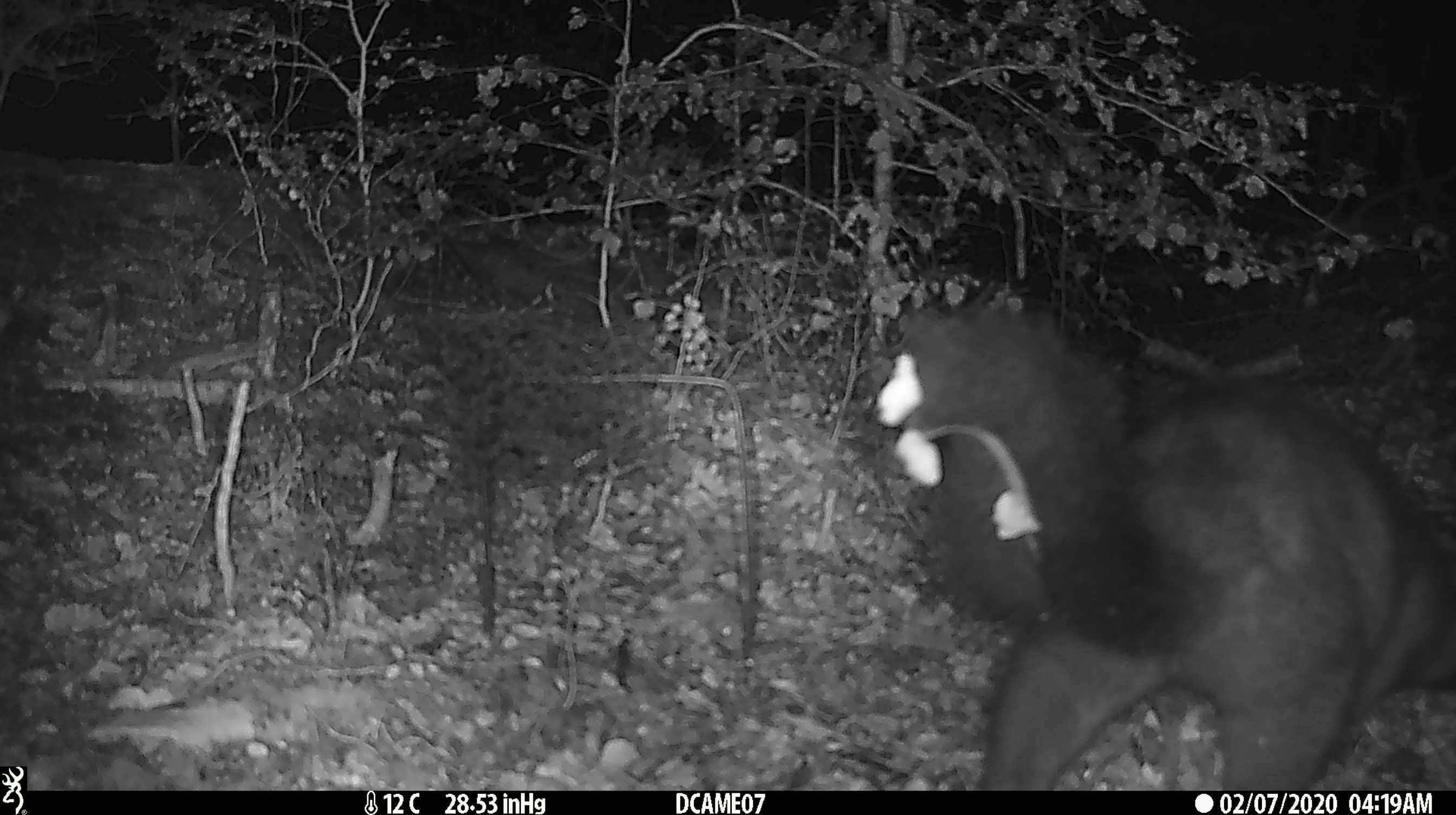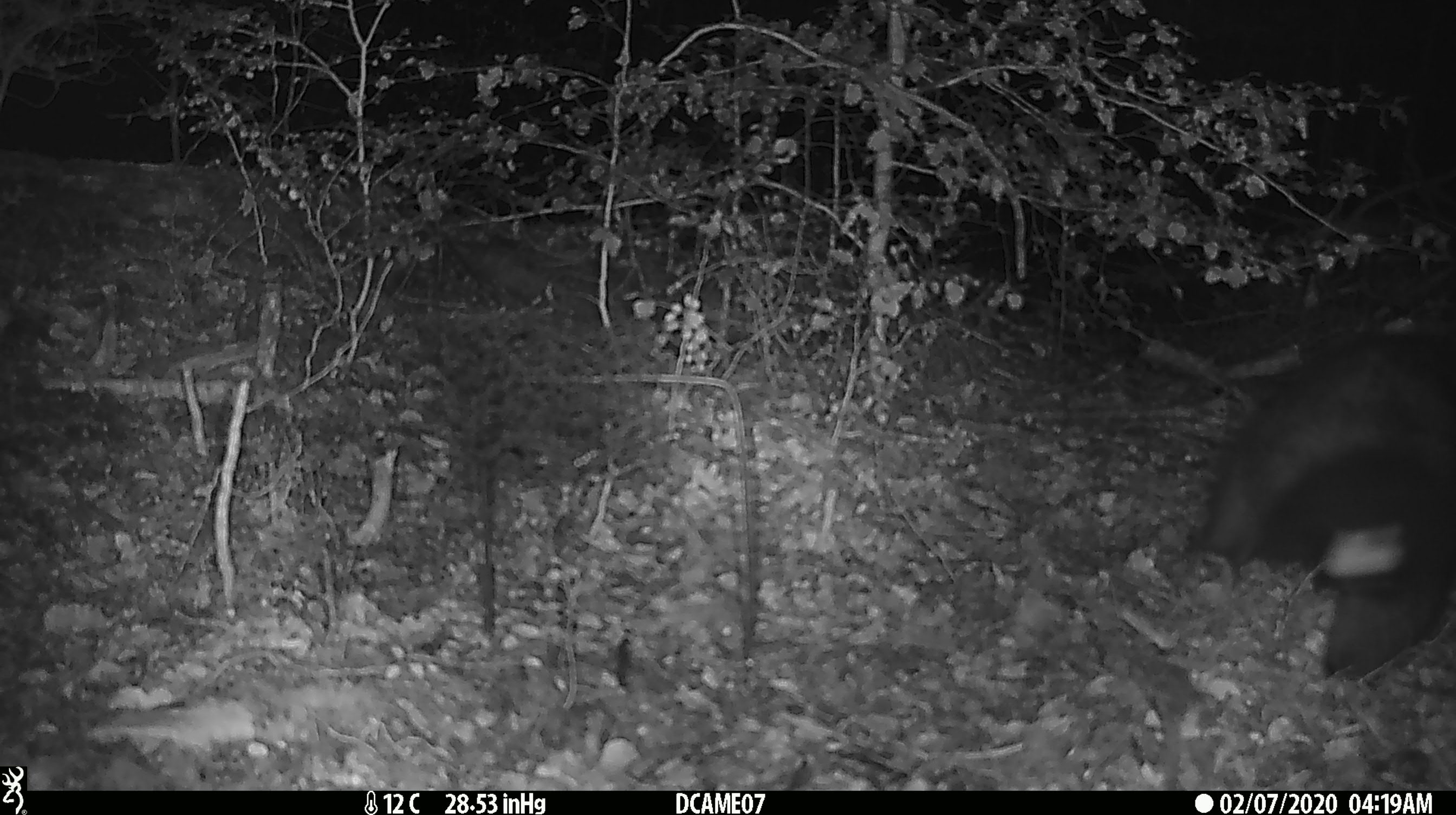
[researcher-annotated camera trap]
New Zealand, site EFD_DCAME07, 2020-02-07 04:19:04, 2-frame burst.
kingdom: Animalia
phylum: Chordata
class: Mammalia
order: Diprotodontia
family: Phalangeridae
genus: Trichosurus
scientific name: Trichosurus vulpecula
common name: common brushtail possum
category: possum